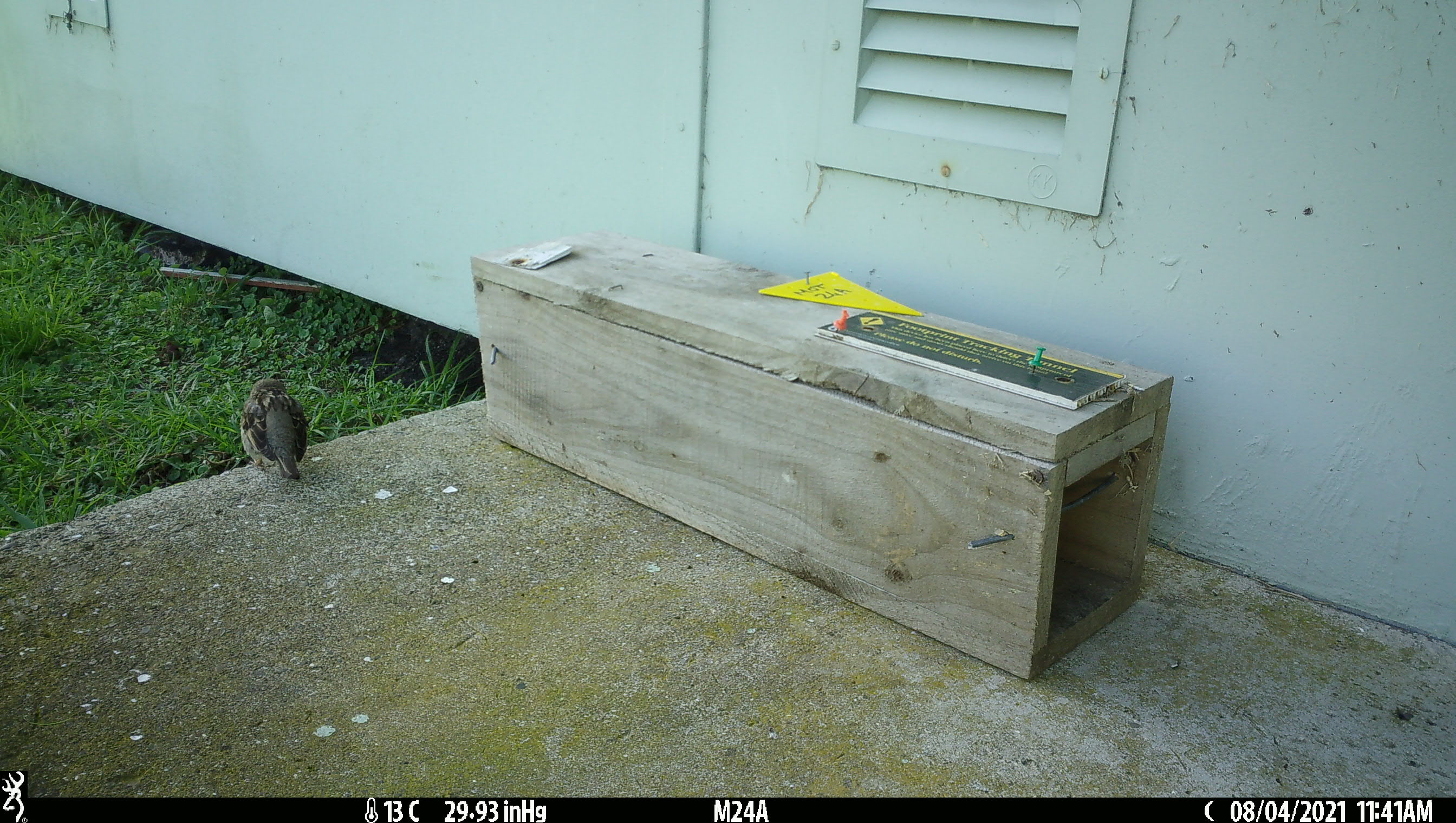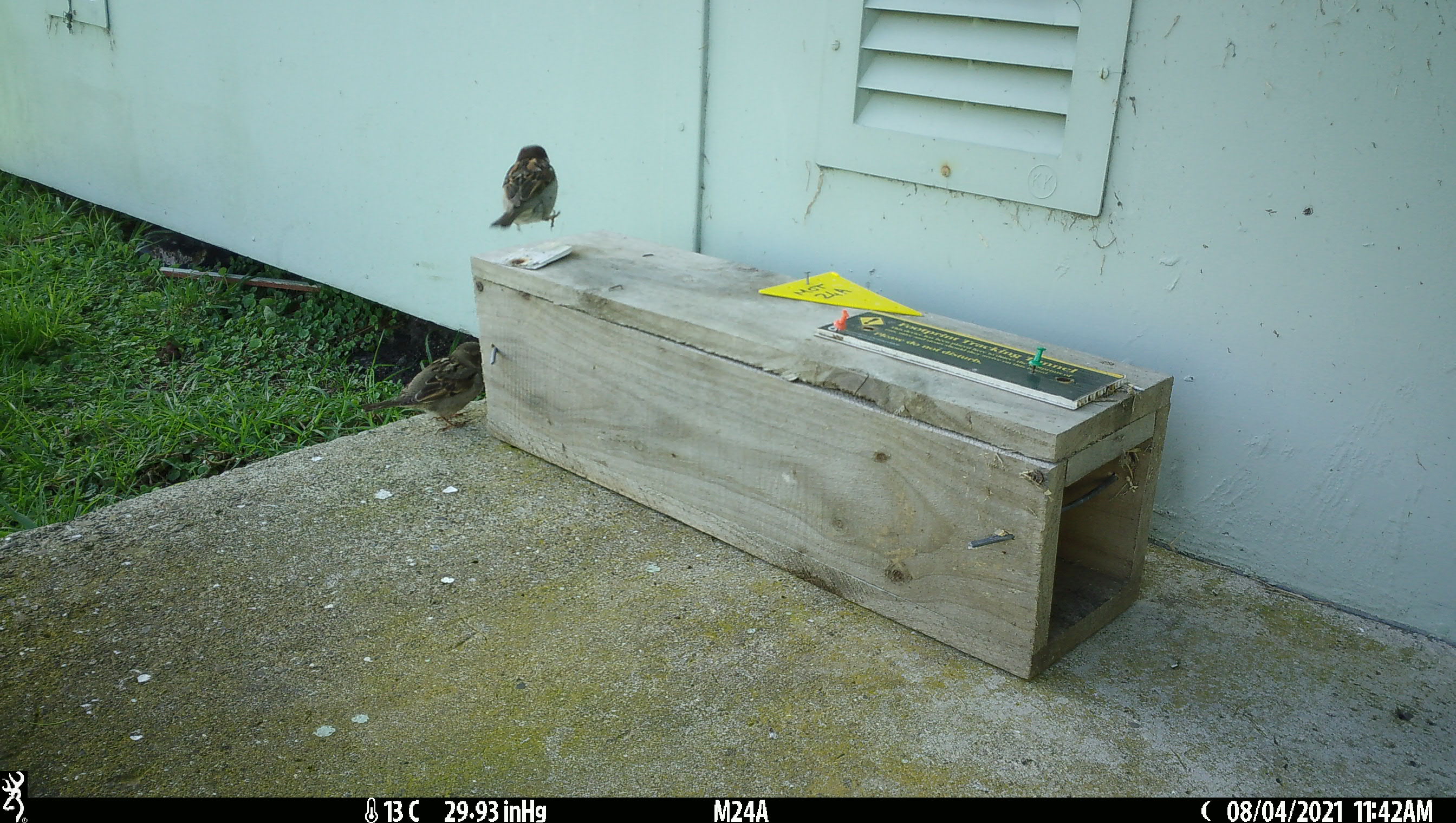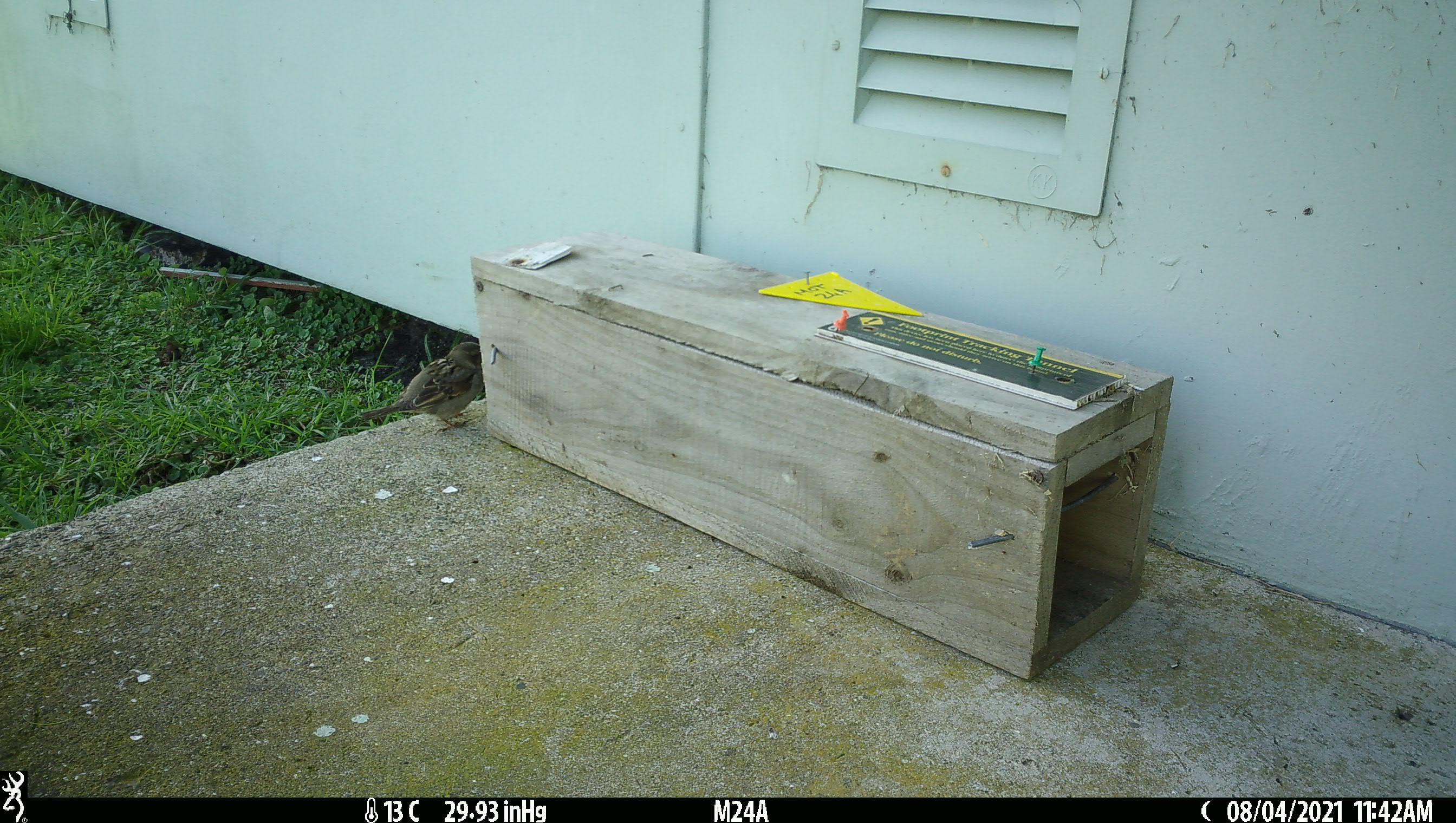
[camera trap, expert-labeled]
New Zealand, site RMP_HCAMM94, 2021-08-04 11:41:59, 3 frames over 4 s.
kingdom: Animalia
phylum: Chordata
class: Aves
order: Passeriformes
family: Passeridae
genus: Passer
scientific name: Passer domesticus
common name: house sparrow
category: sparrow